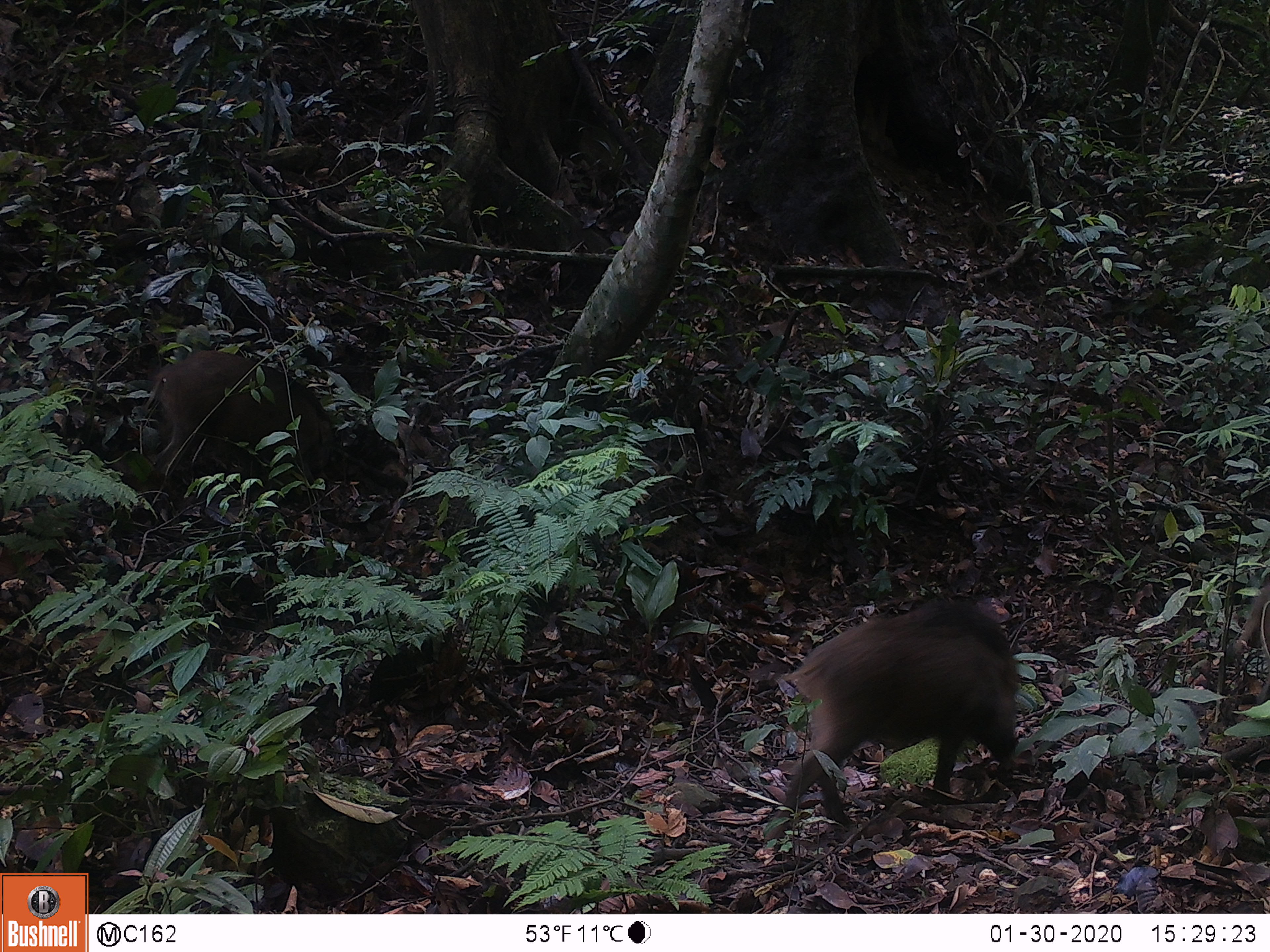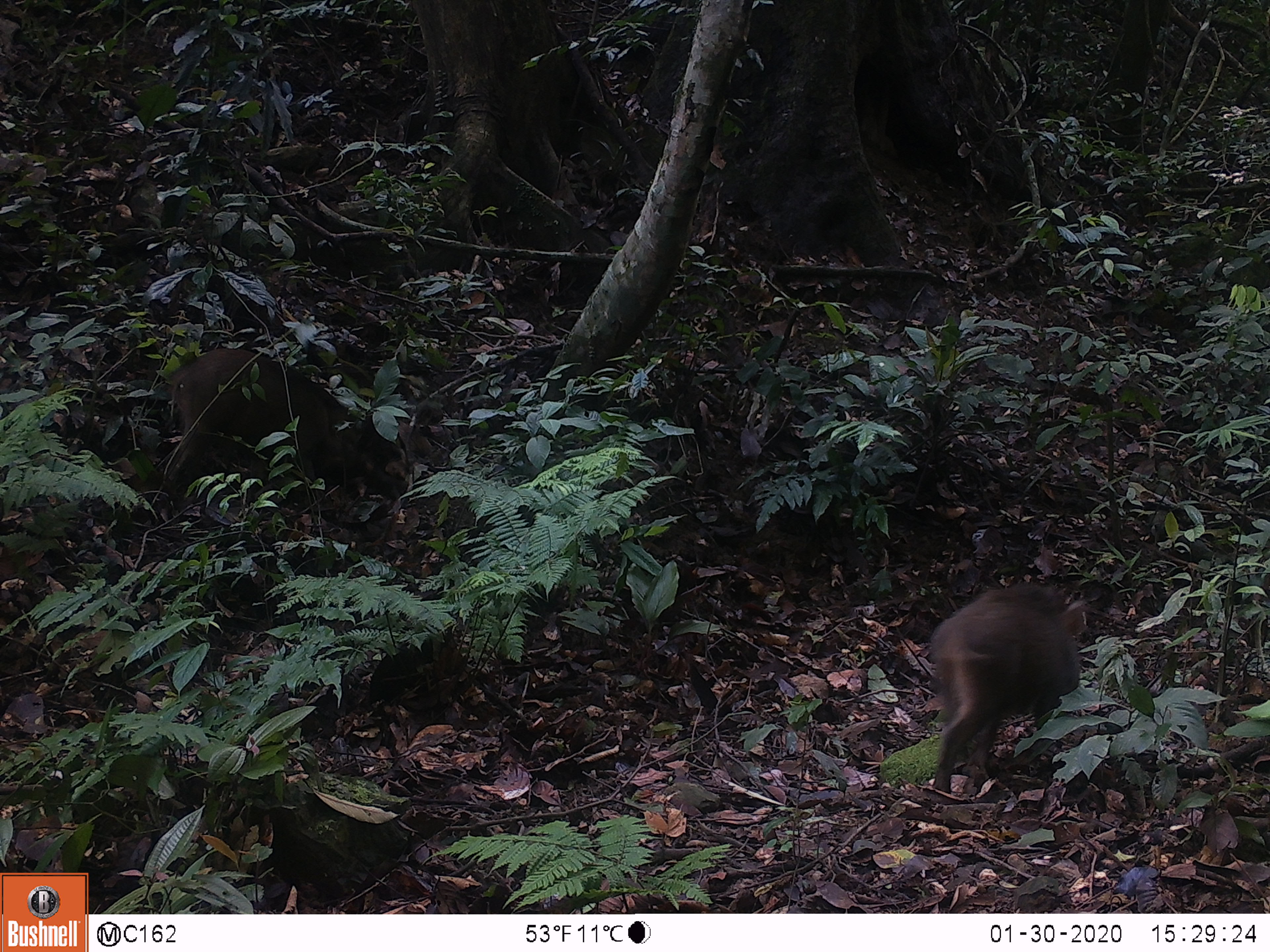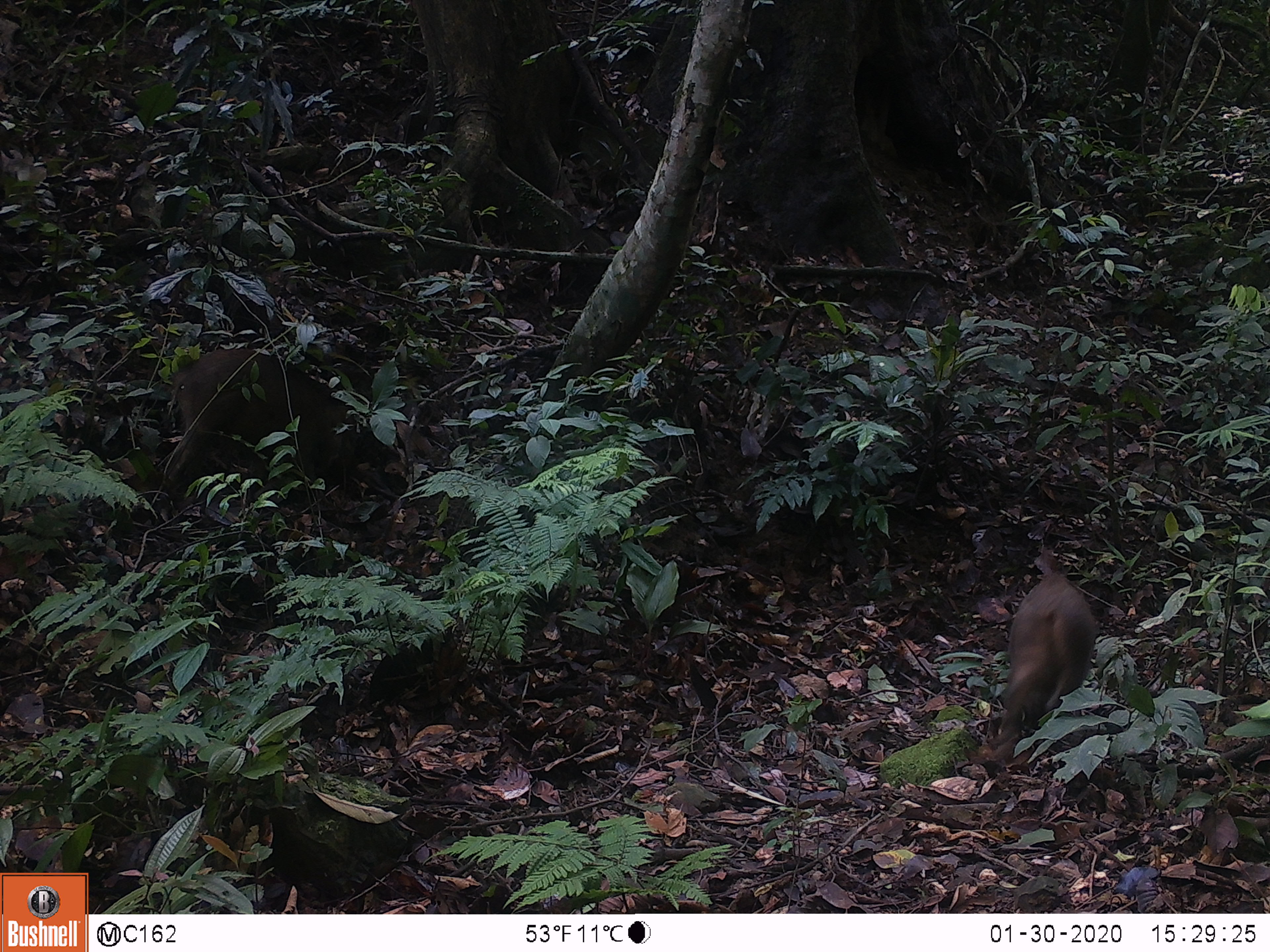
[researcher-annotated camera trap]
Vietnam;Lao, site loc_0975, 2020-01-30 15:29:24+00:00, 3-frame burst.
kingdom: Animalia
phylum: Chordata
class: Mammalia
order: Artiodactyla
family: Suidae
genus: Sus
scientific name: Sus scrofa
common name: eurasian wild pig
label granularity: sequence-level